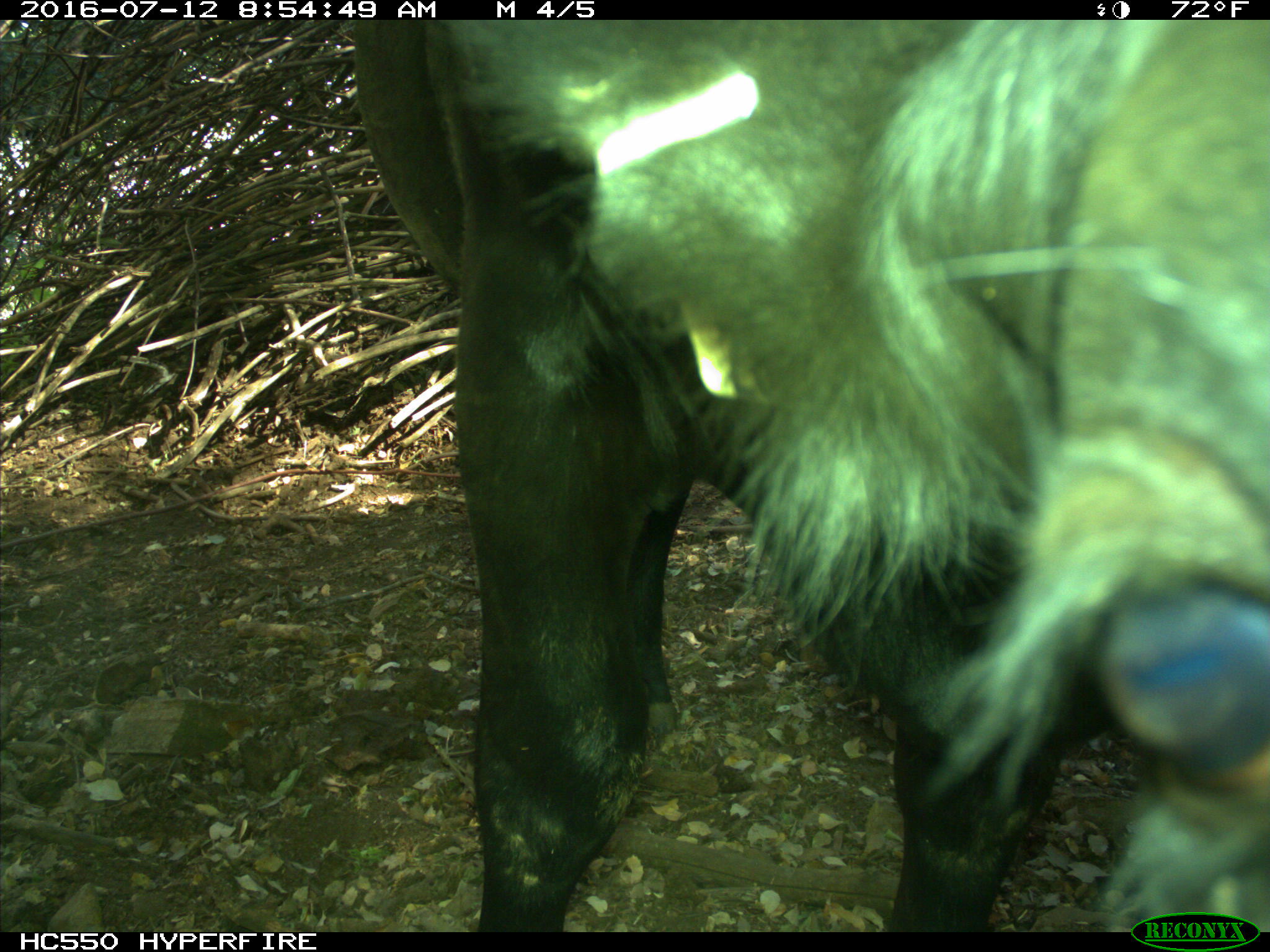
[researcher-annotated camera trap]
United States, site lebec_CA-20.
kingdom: Animalia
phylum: Chordata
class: Mammalia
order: Artiodactyla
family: Bovidae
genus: Bos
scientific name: Bos taurus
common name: domestic cow